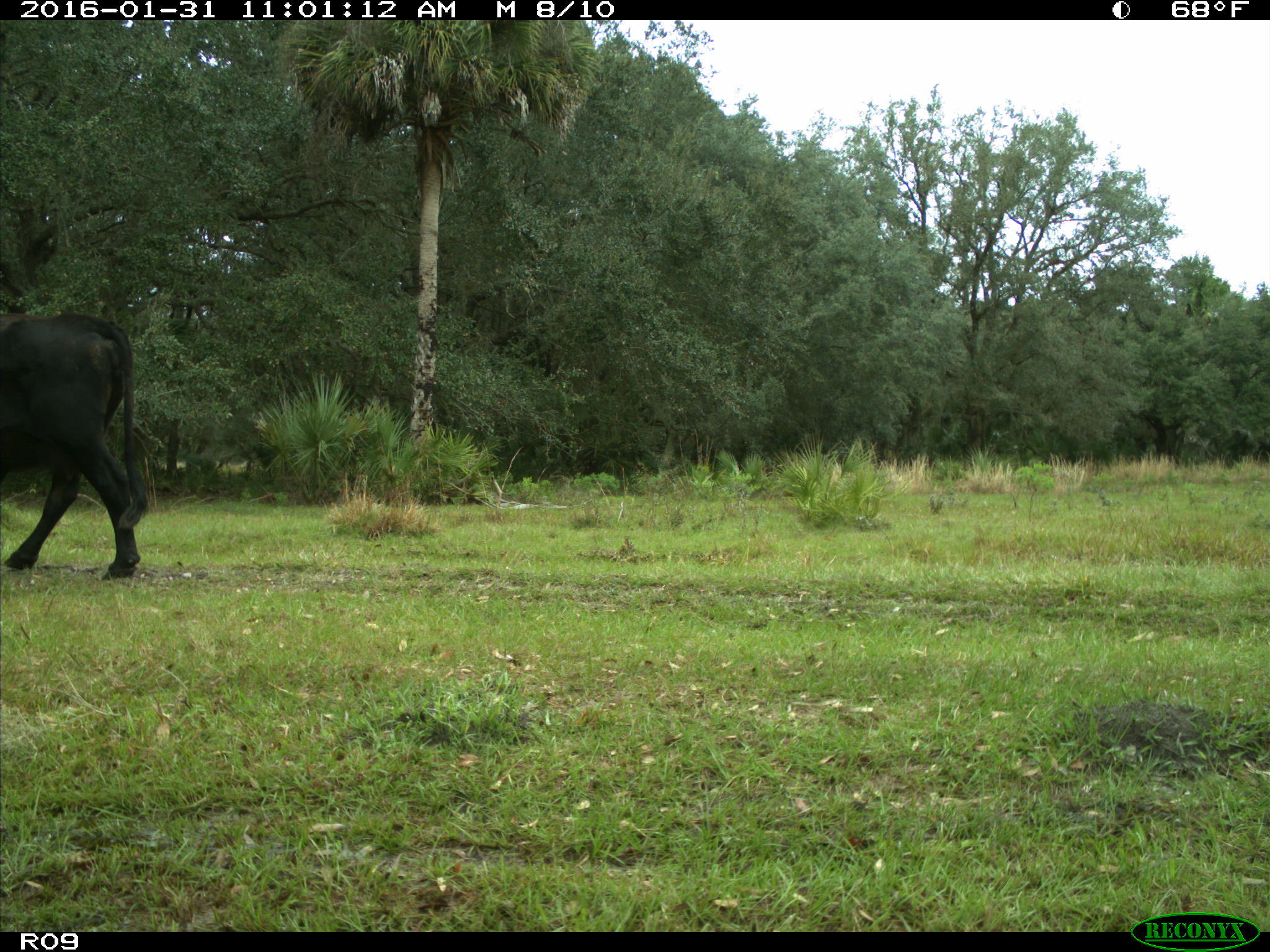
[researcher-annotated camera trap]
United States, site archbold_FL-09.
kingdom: Animalia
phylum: Chordata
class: Mammalia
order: Artiodactyla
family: Bovidae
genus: Bos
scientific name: Bos taurus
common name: domestic cow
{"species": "Bos taurus (domestic cow)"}